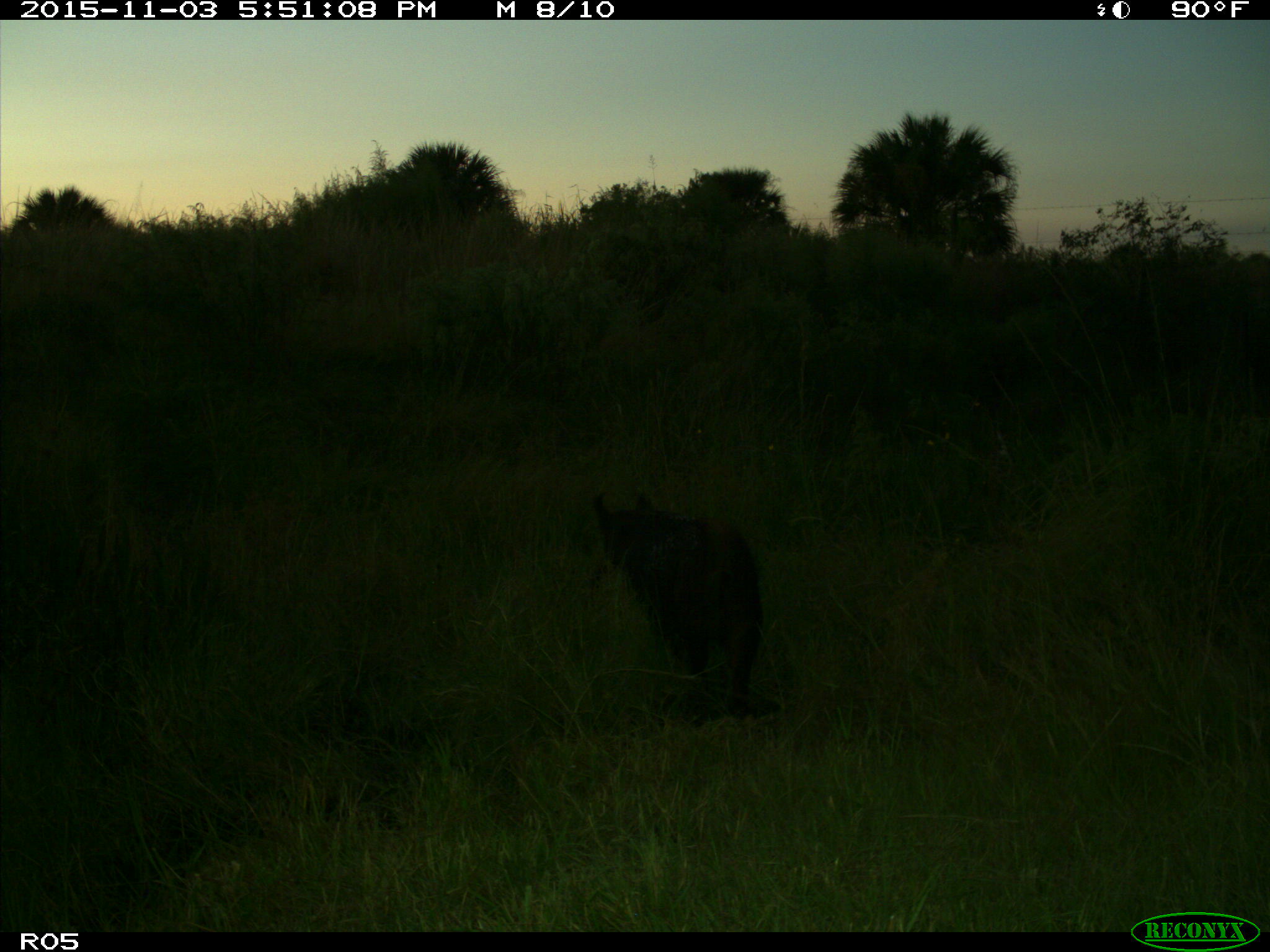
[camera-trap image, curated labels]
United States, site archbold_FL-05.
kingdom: Animalia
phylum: Chordata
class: Mammalia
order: Artiodactyla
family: Suidae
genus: Sus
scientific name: Sus scrofa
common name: wild boar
Sus scrofa (wild boar).